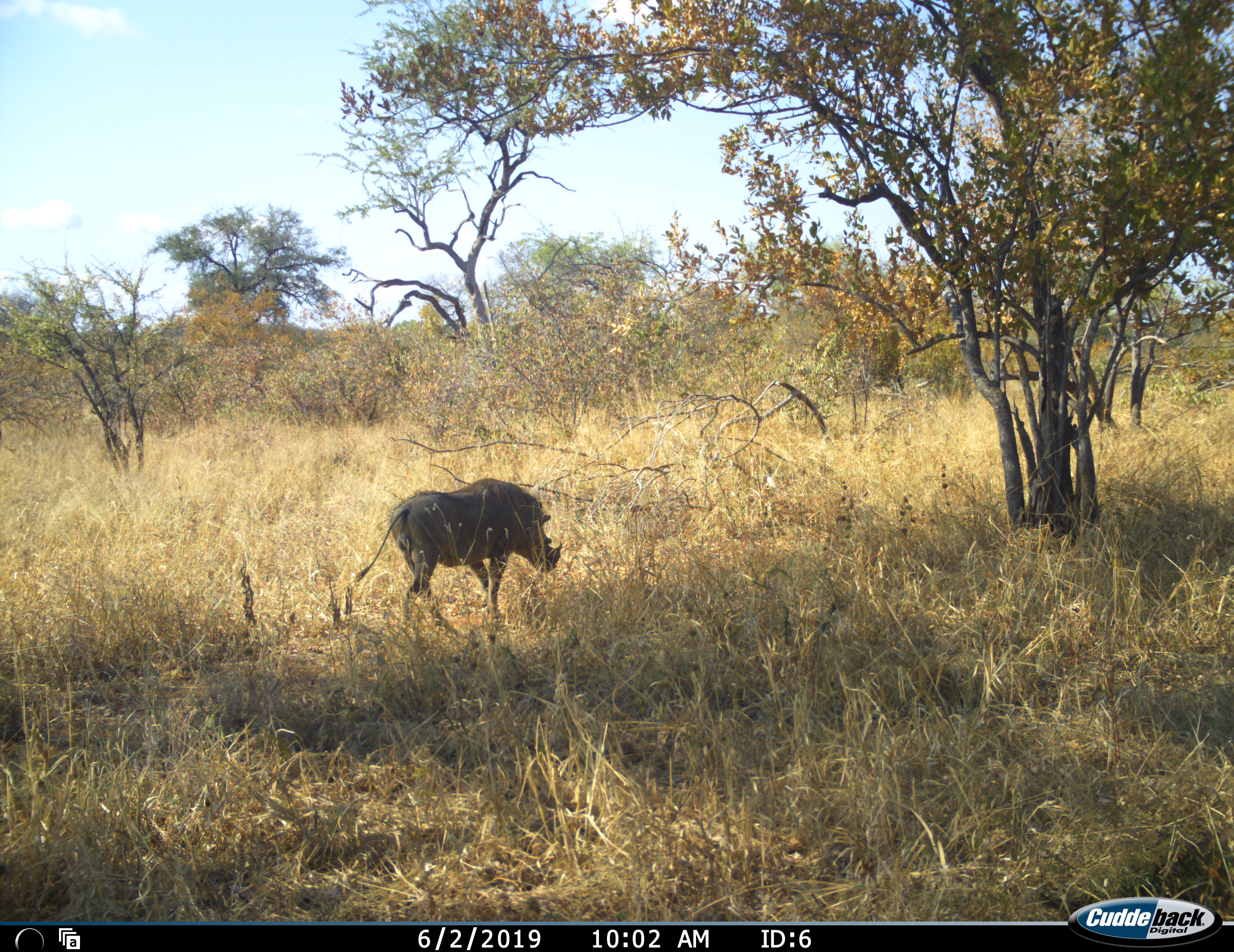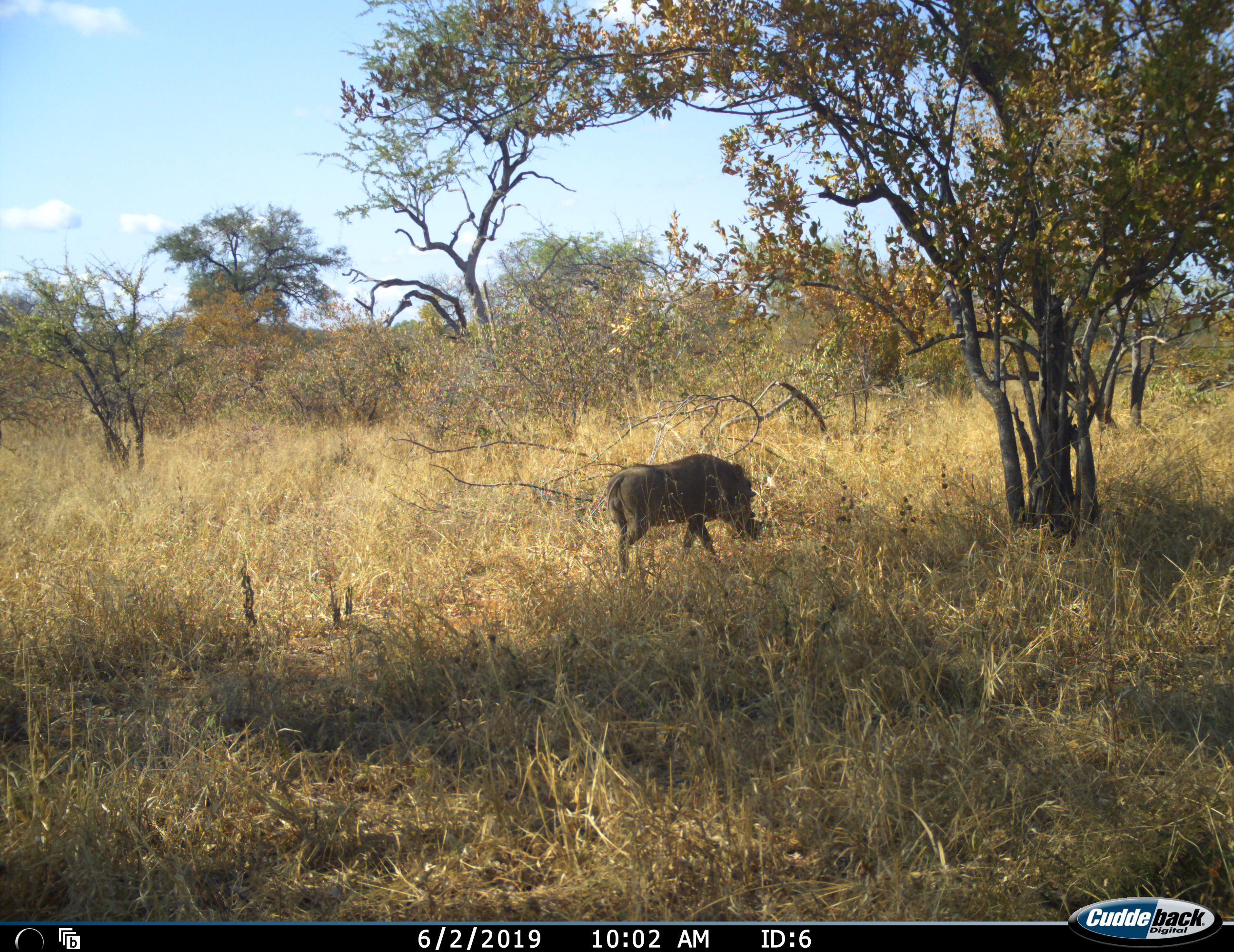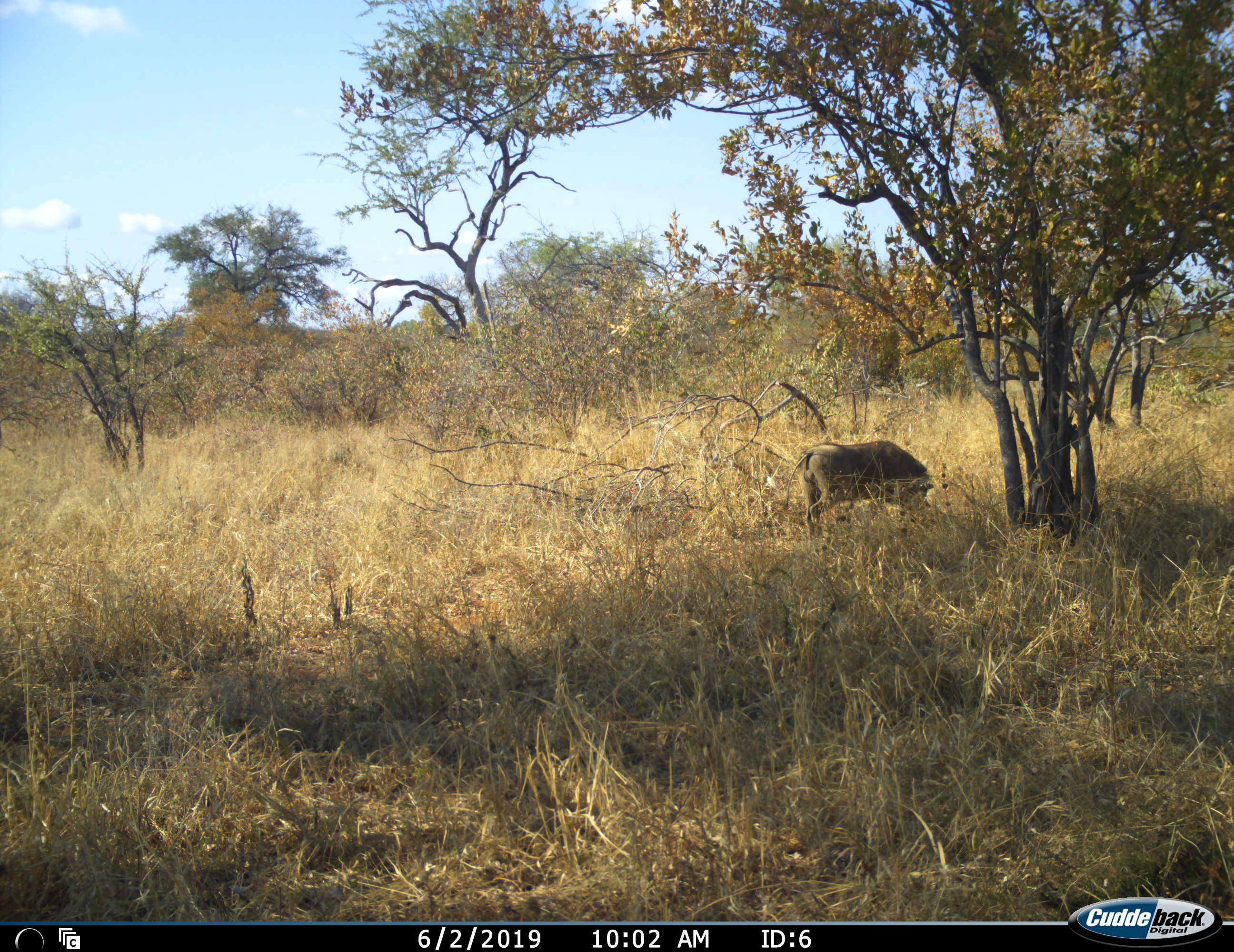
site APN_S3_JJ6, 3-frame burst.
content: unidentified animal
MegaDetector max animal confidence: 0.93